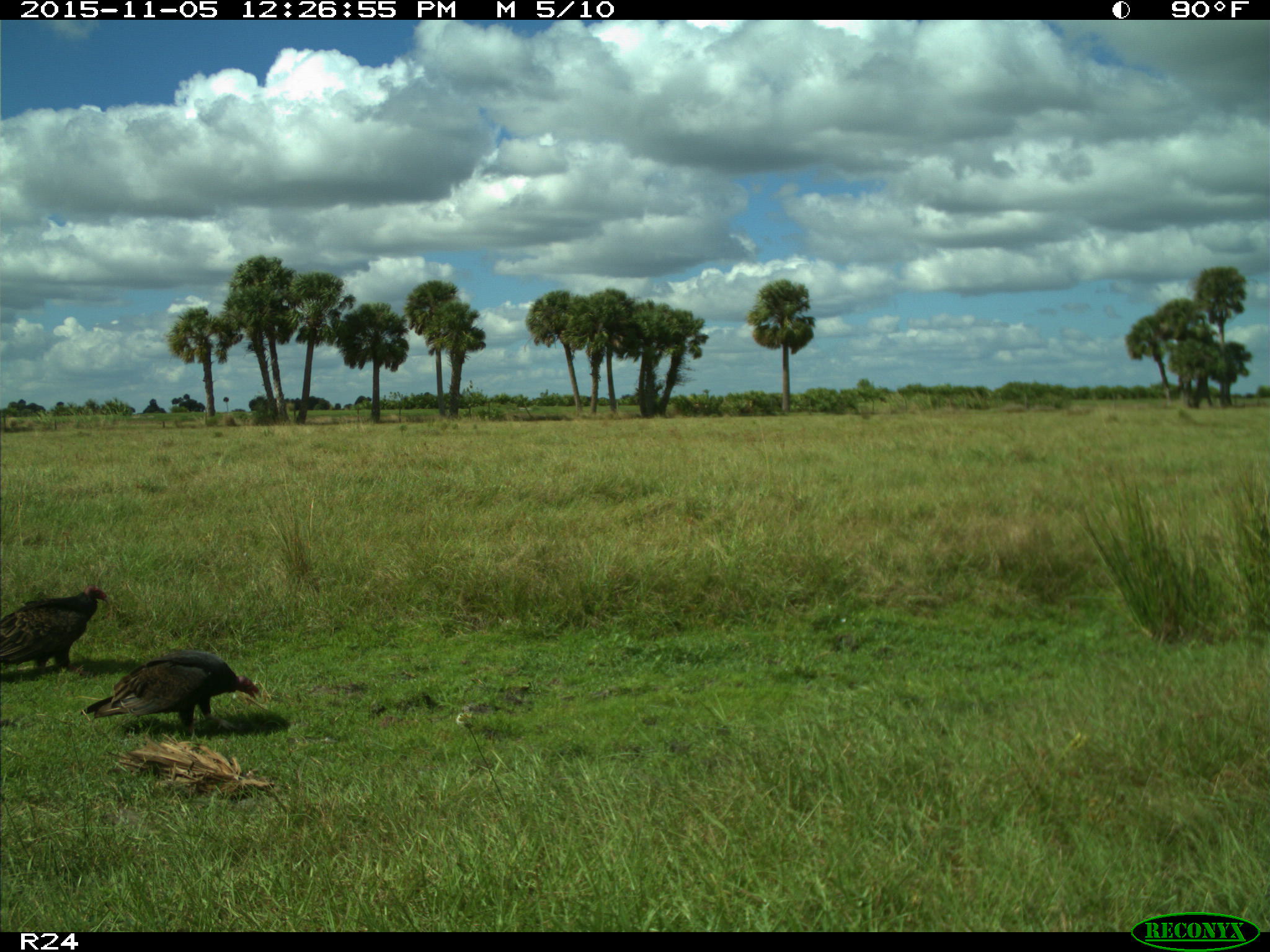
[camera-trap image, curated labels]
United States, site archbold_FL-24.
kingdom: Animalia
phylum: Chordata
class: Aves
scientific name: Aves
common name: birds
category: unidentified bird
Unidentified bird (birds) (Aves).